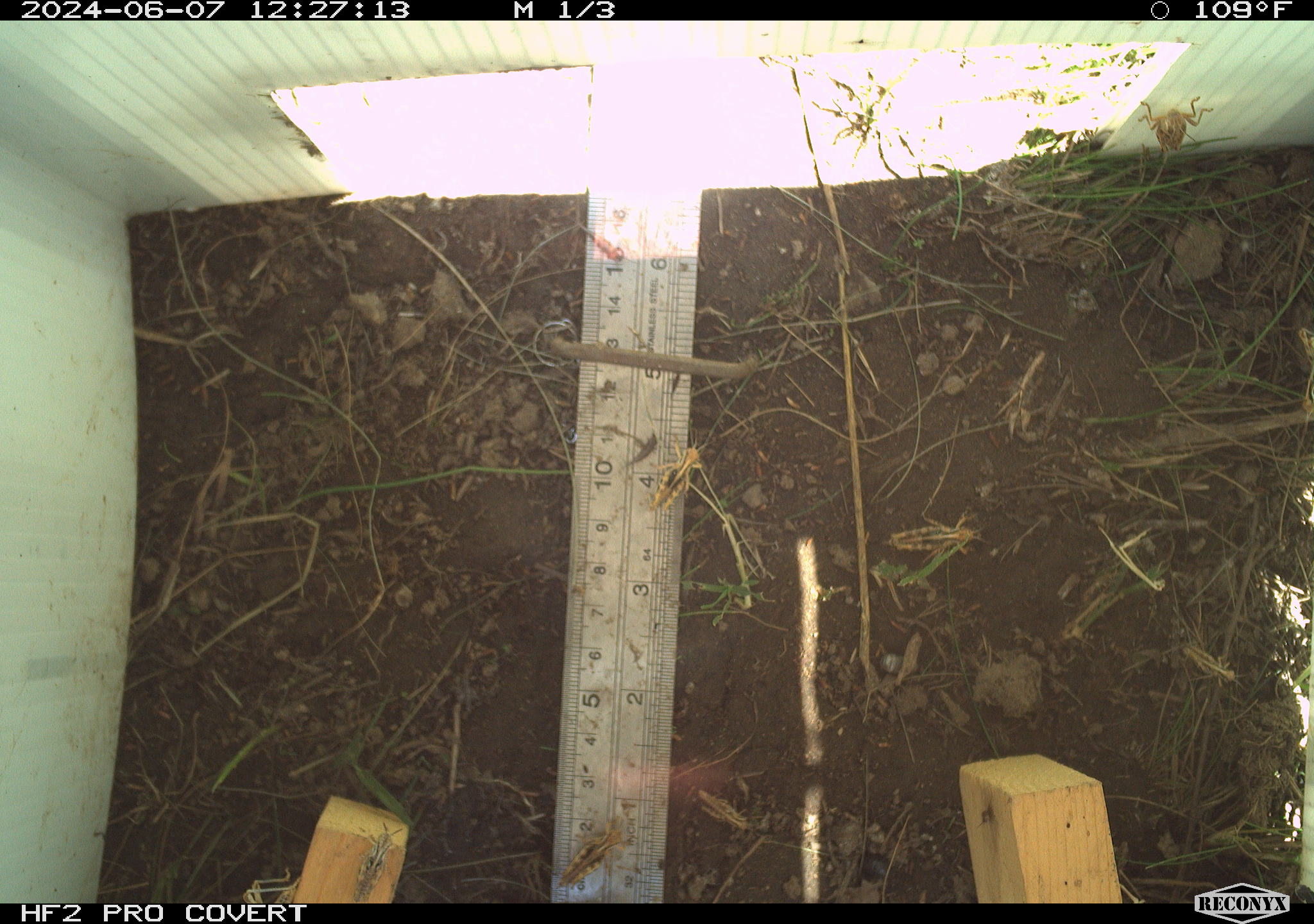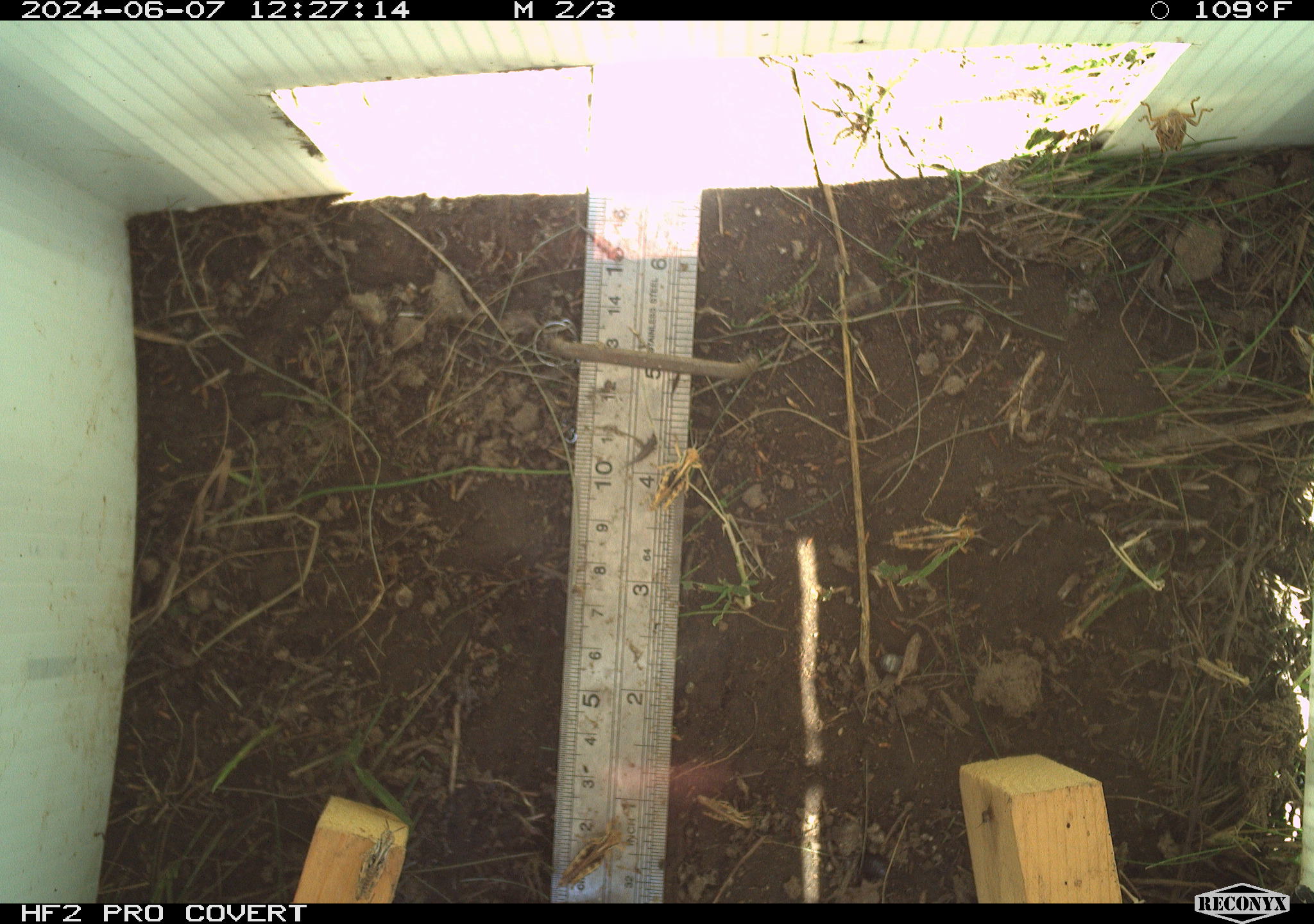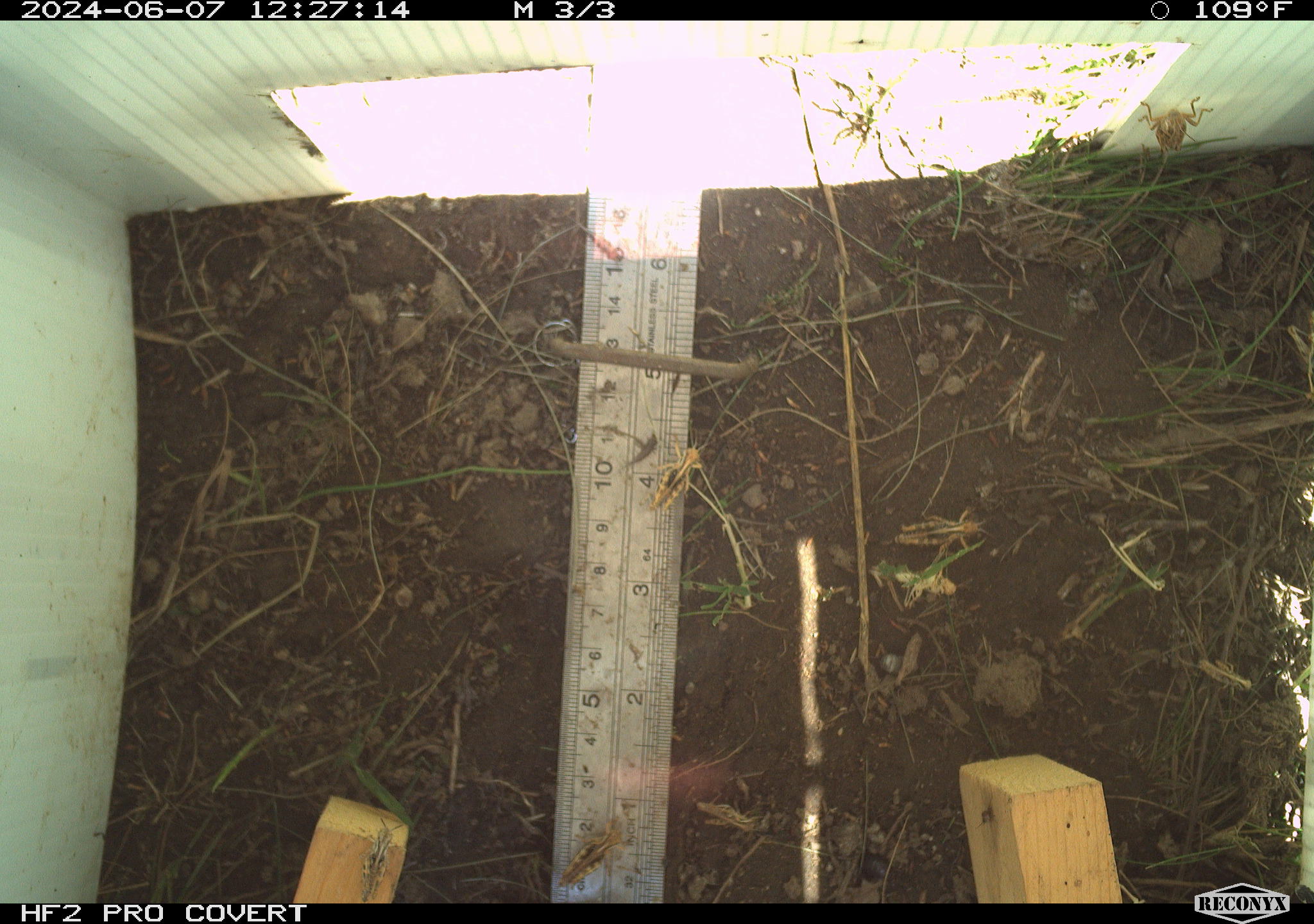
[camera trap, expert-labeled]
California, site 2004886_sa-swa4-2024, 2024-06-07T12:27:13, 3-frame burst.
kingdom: Animalia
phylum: Arthropoda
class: Insecta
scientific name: Insecta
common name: insect